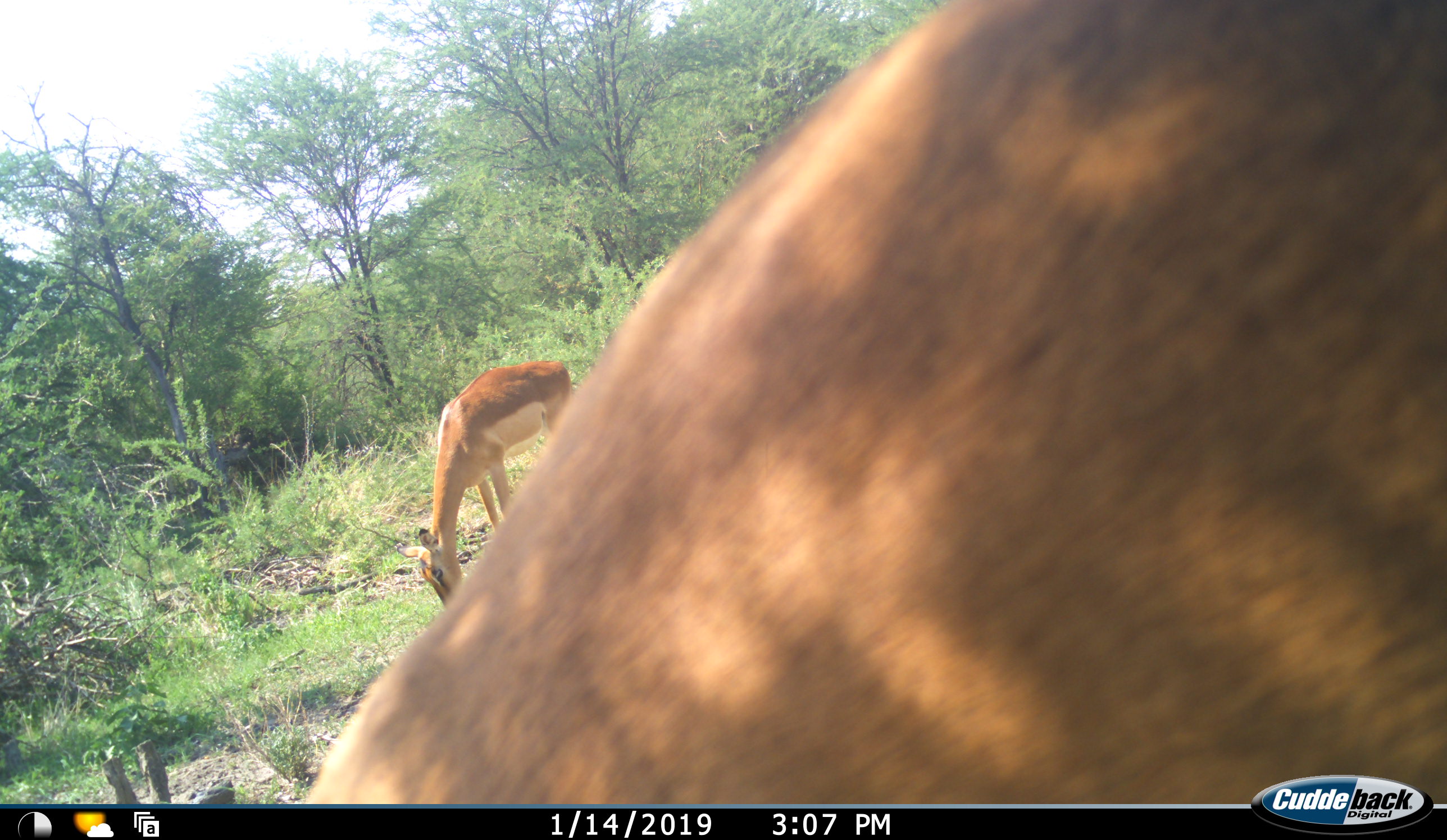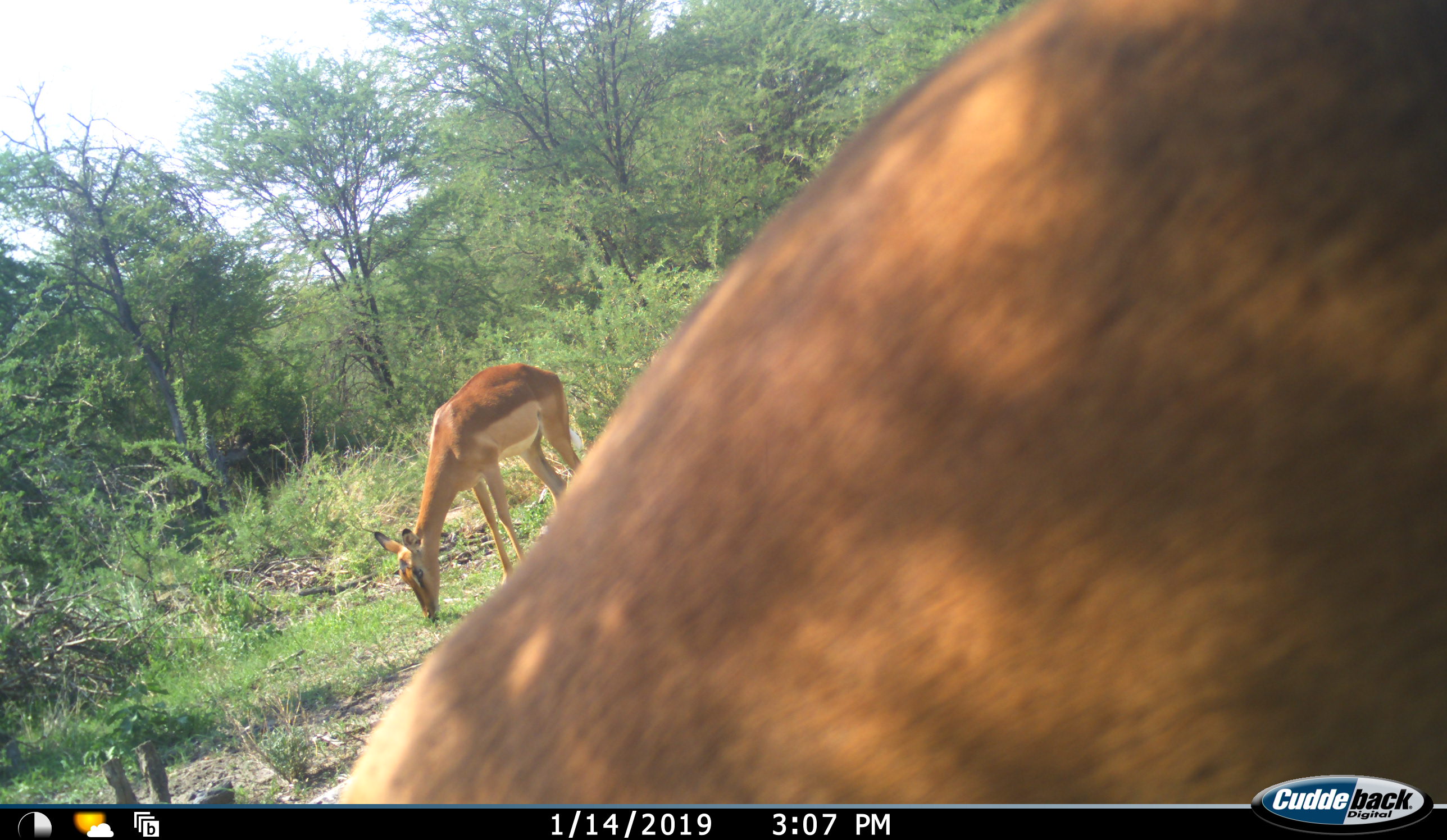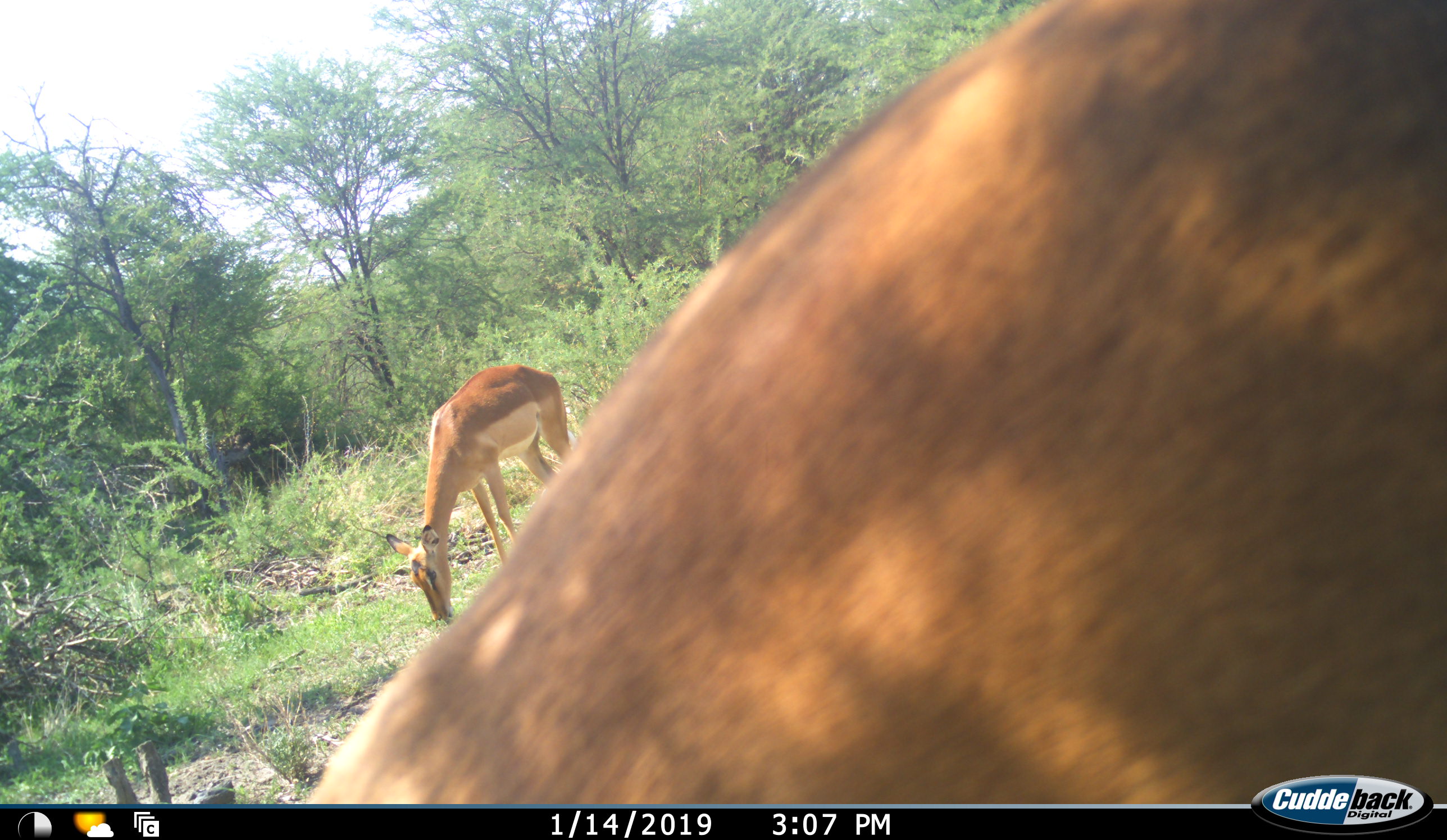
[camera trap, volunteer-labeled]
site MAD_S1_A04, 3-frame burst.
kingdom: Animalia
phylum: Chordata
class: Mammalia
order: Artiodactyla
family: Bovidae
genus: Aepyceros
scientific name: Aepyceros melampus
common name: impala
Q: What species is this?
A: Impala (Aepyceros melampus).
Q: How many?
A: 2.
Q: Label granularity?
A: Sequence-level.